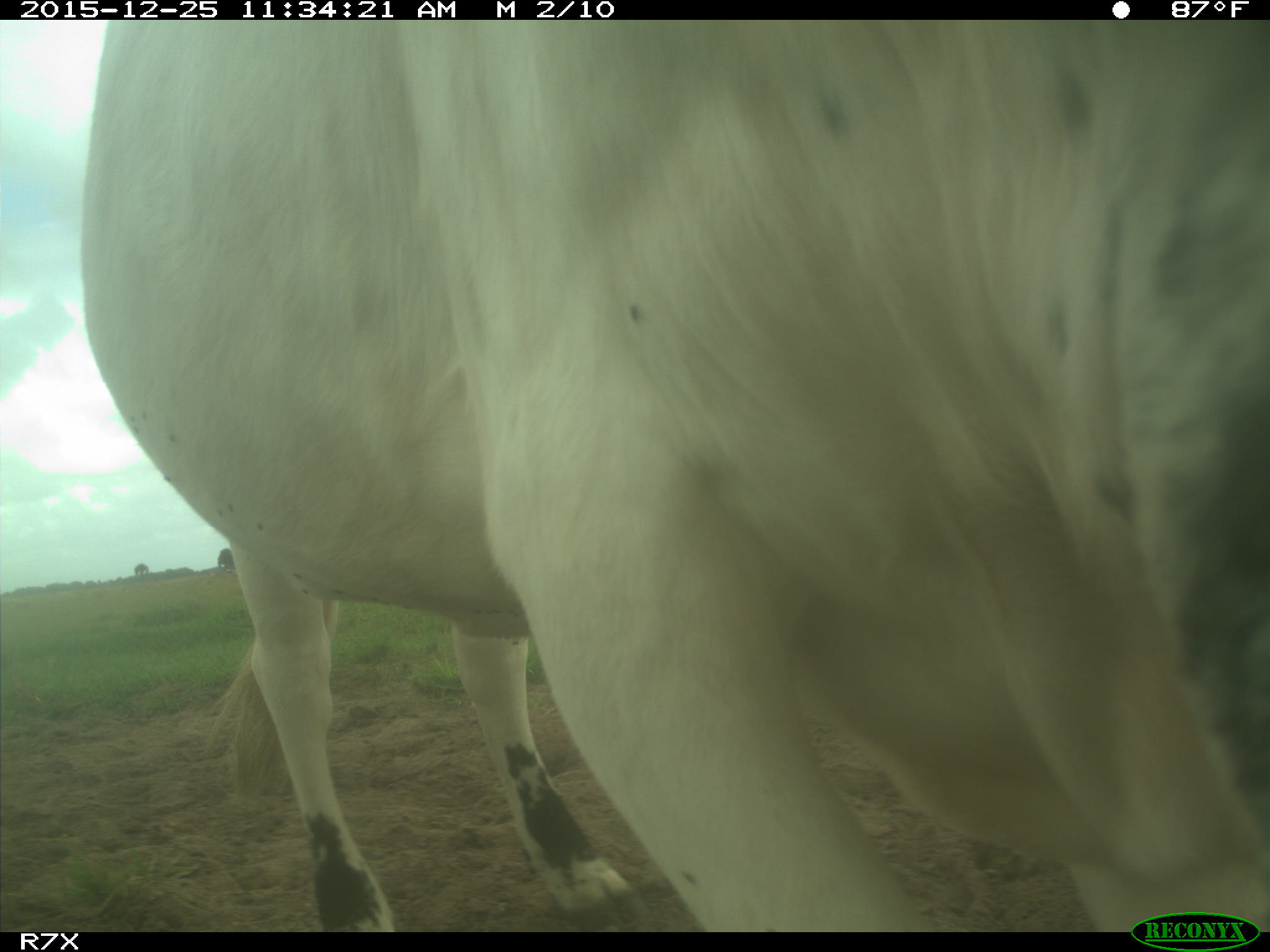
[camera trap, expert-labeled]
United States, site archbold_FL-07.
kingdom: Animalia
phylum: Chordata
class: Mammalia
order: Artiodactyla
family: Bovidae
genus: Bos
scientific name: Bos taurus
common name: domestic cow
Bos taurus (domestic cow).